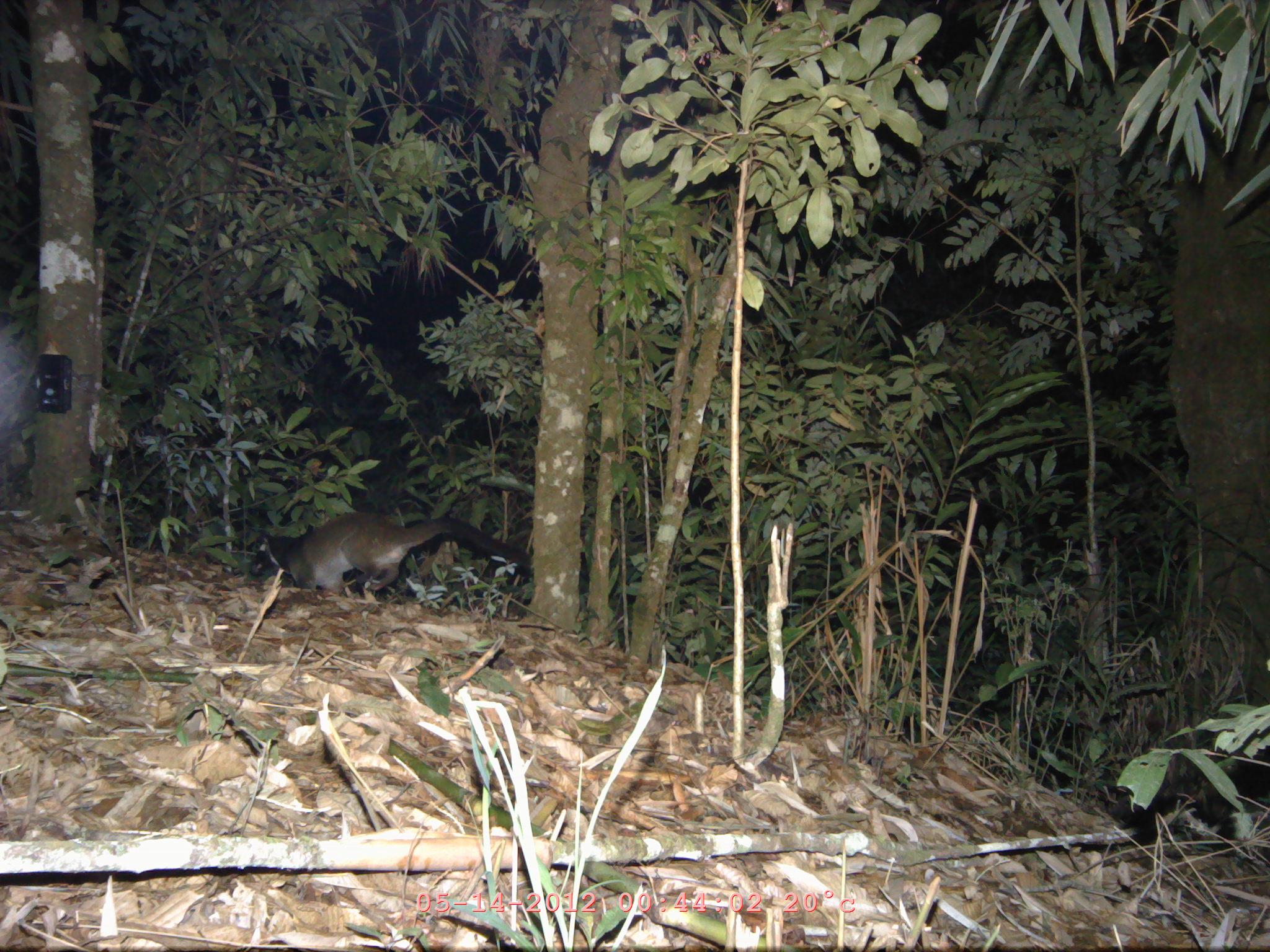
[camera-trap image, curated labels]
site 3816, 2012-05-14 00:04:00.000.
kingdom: Animalia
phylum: Chordata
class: Mammalia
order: Carnivora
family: Viverridae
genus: Paguma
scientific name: Paguma larvata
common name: masked palm civet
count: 1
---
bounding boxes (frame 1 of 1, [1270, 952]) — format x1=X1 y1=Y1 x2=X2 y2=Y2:
paguma larvata: x1=254 y1=511 x2=532 y2=592